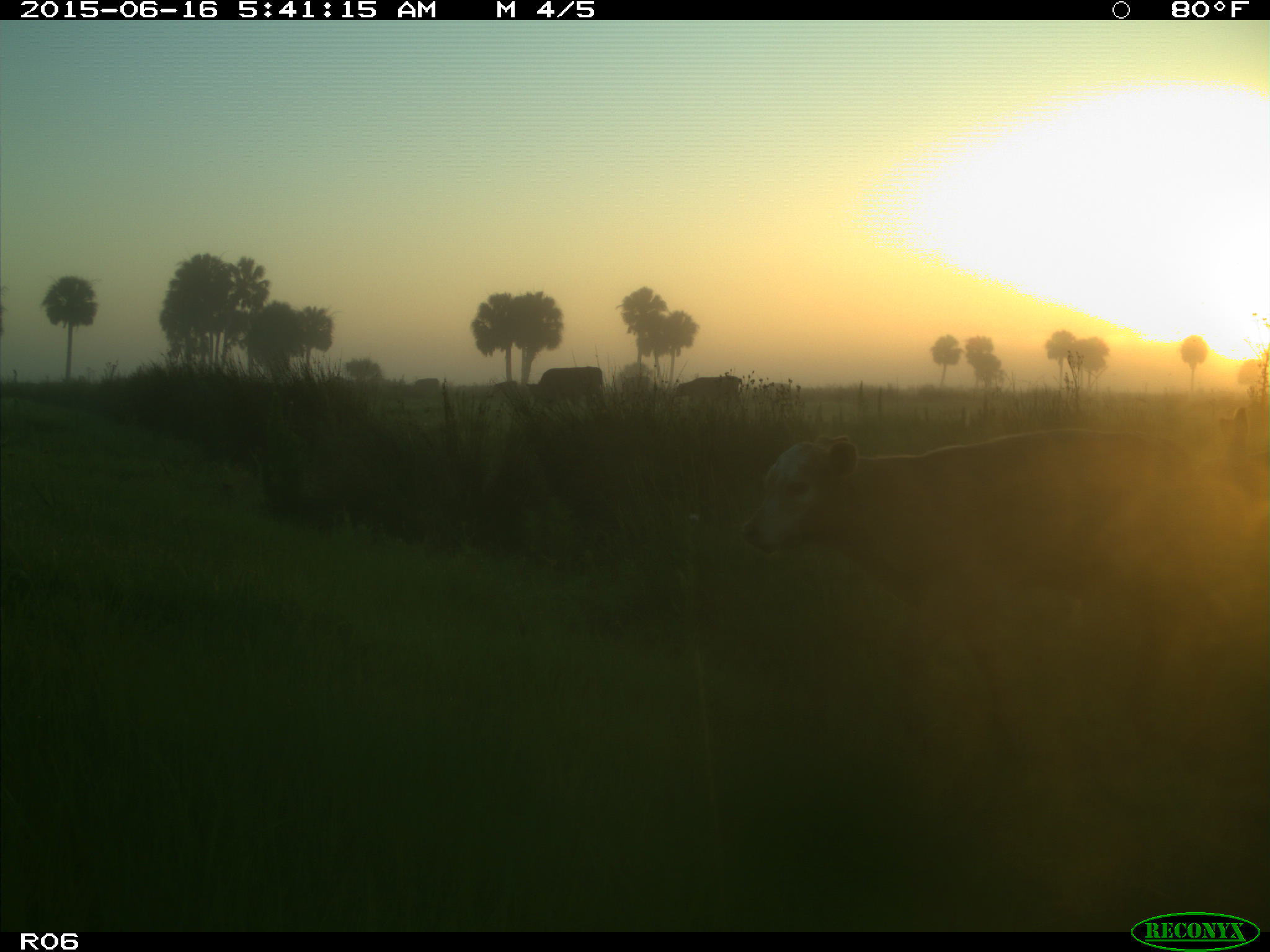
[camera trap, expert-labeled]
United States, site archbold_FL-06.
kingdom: Animalia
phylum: Chordata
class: Mammalia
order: Artiodactyla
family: Bovidae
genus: Bos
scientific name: Bos taurus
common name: domestic cow